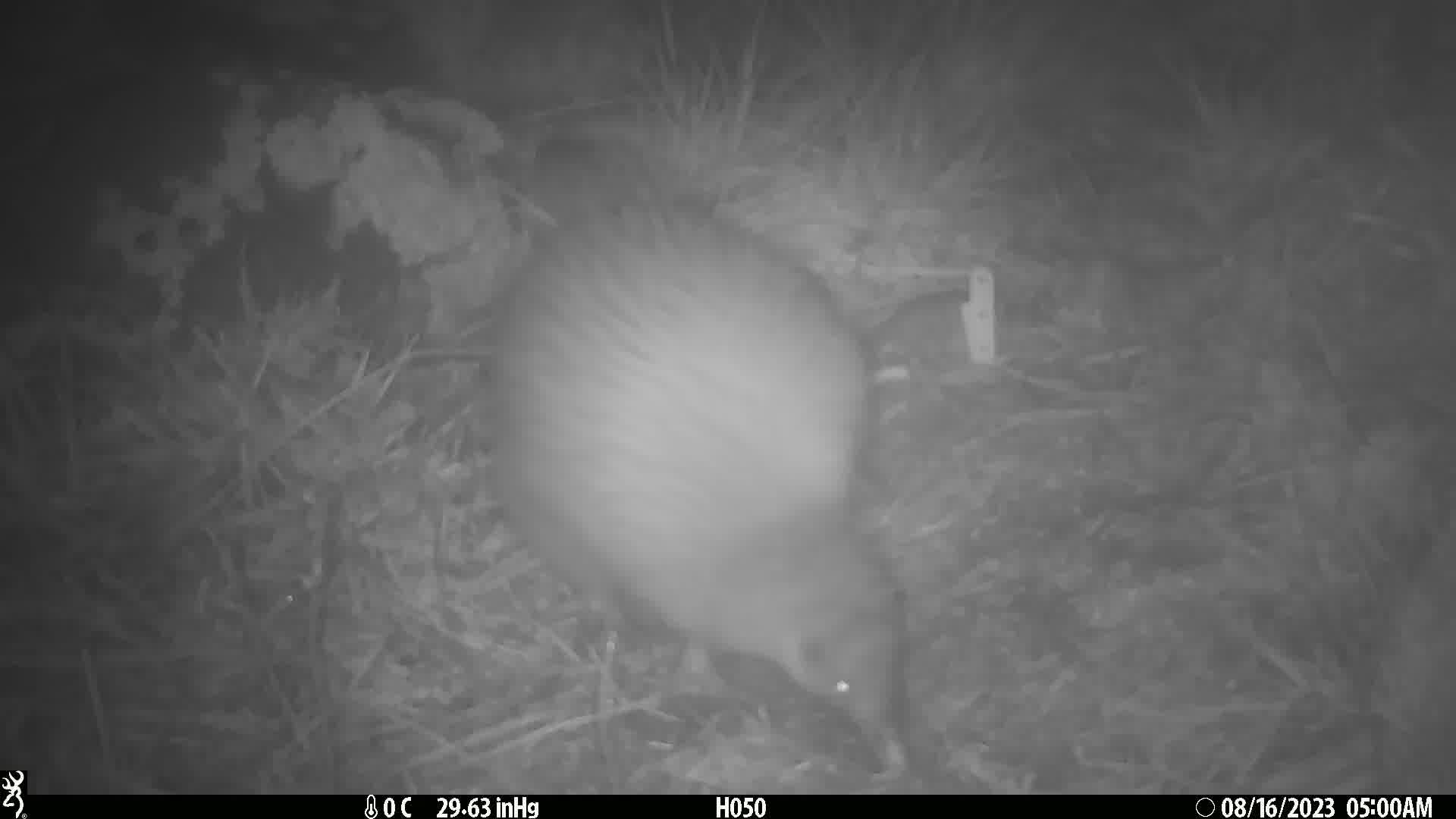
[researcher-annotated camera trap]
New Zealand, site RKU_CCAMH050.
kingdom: Animalia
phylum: Chordata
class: Aves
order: Apterygiformes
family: Apterygidae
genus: Apteryx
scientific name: Apteryx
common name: kiwi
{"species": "kiwi (Apteryx)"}